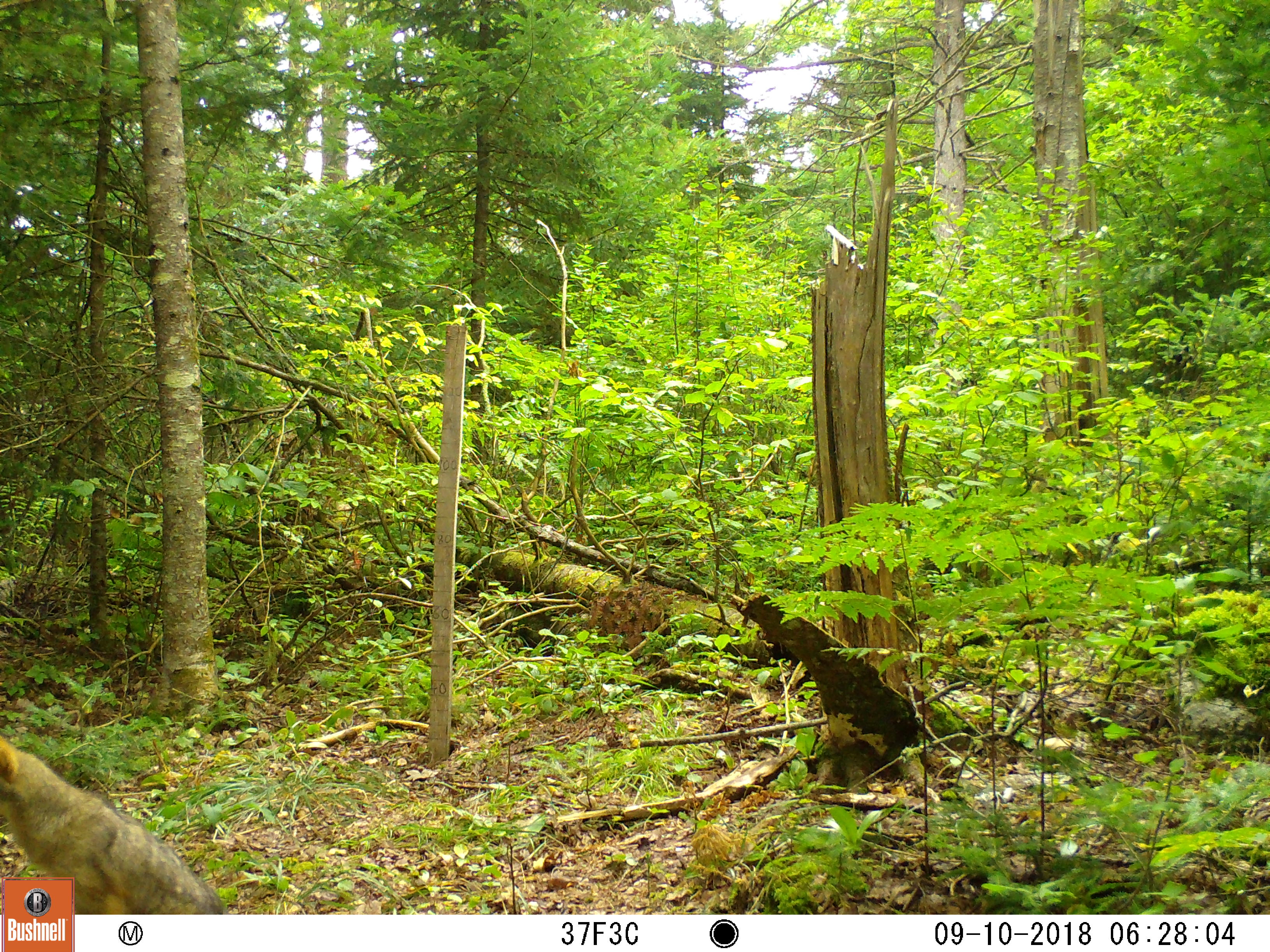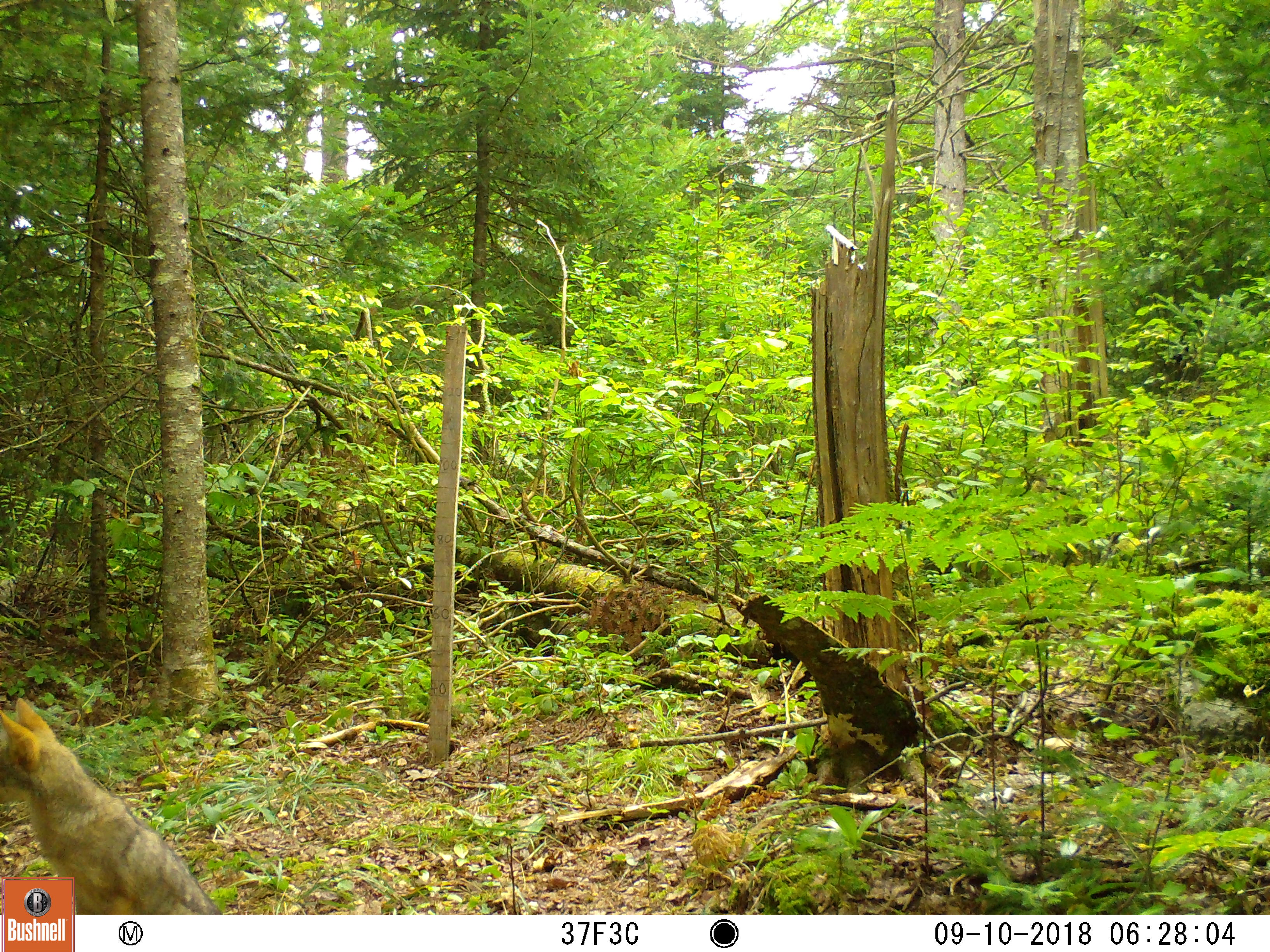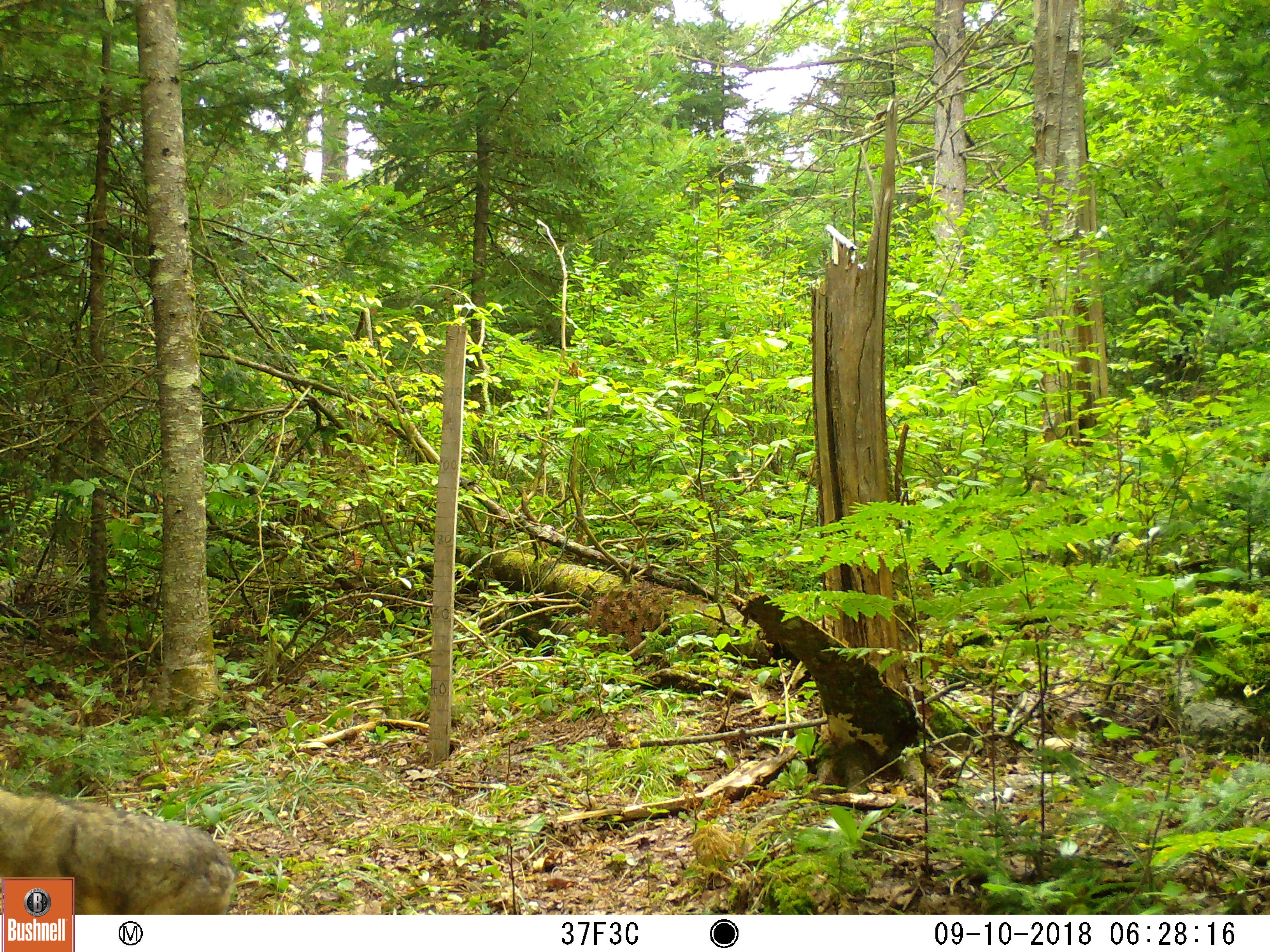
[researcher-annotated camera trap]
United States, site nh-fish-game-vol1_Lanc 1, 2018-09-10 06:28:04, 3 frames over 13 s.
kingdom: Animalia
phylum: Chordata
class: Mammalia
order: Carnivora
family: Canidae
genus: Canis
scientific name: Canis latrans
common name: coyote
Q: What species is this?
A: Coyote (Canis latrans).